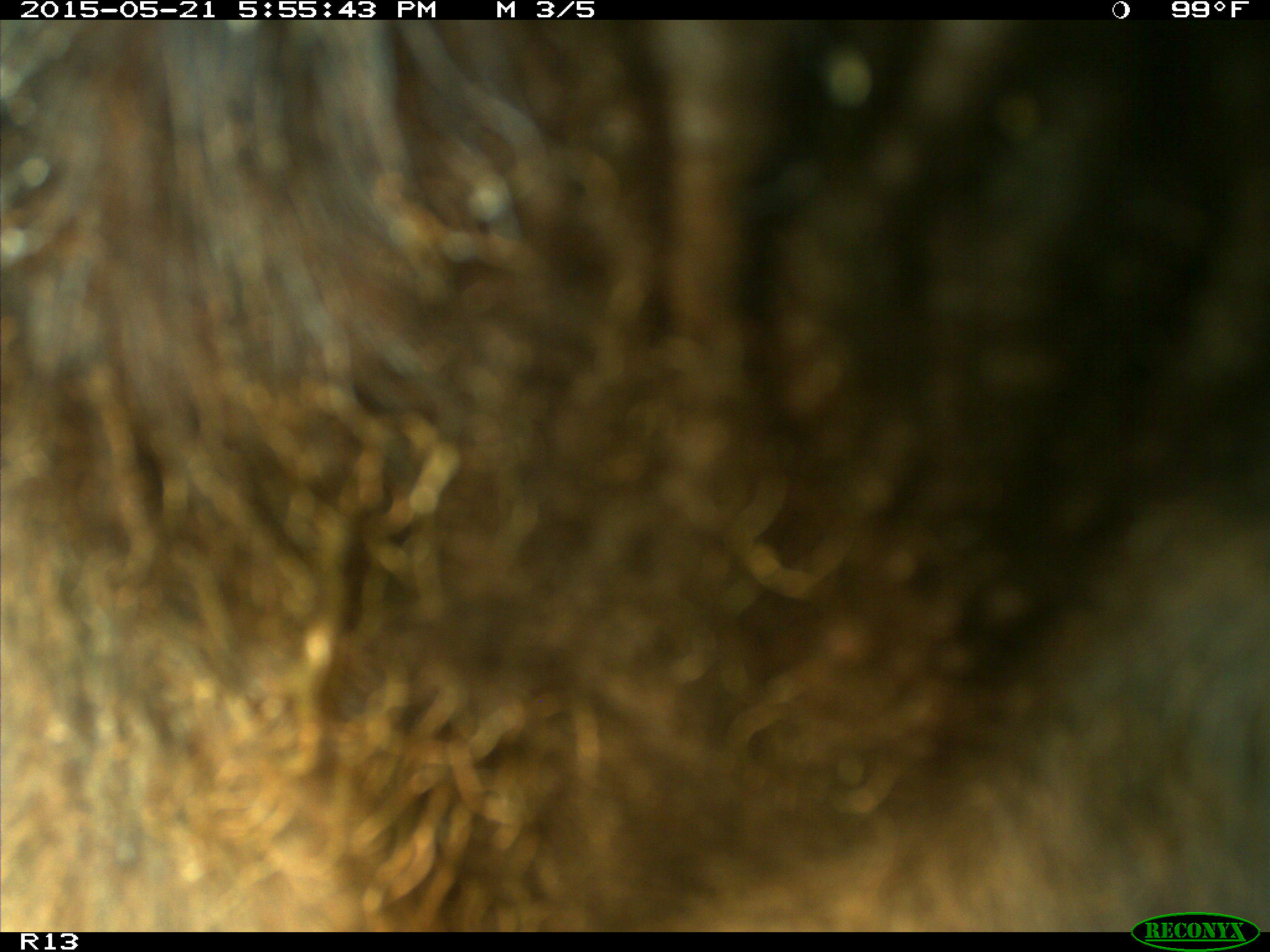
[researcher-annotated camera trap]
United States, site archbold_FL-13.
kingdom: Animalia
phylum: Chordata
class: Mammalia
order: Artiodactyla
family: Bovidae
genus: Bos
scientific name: Bos taurus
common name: domestic cow